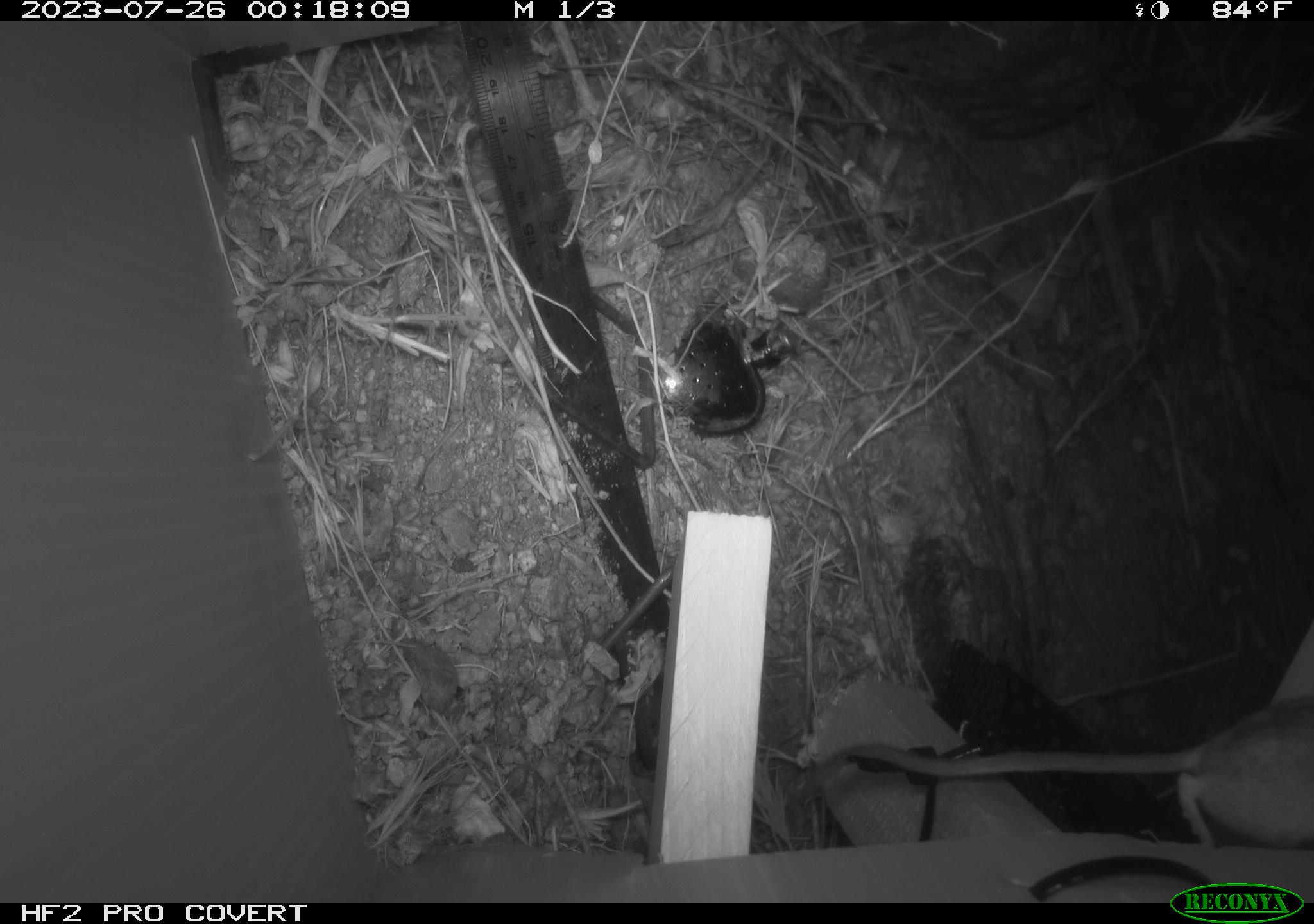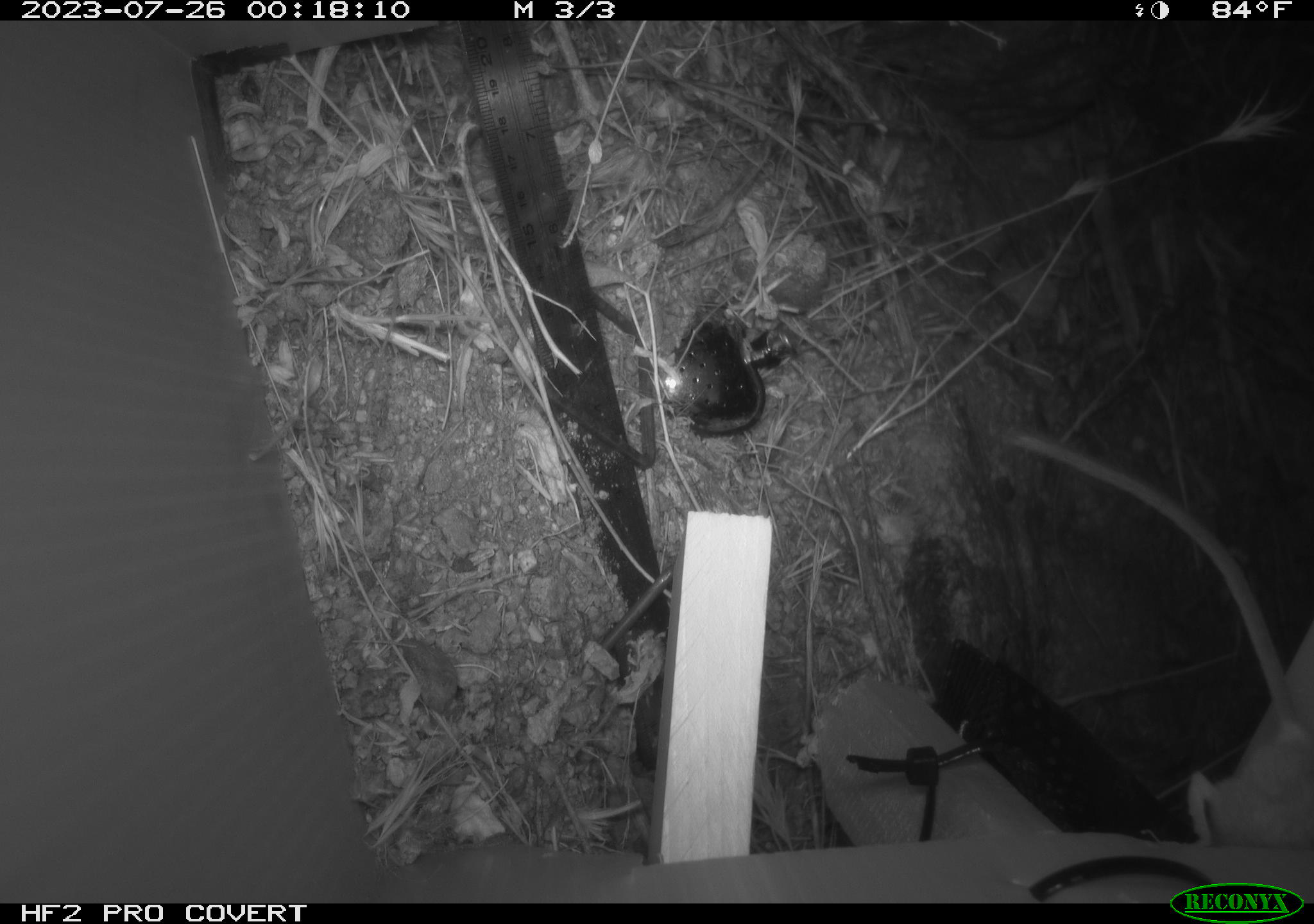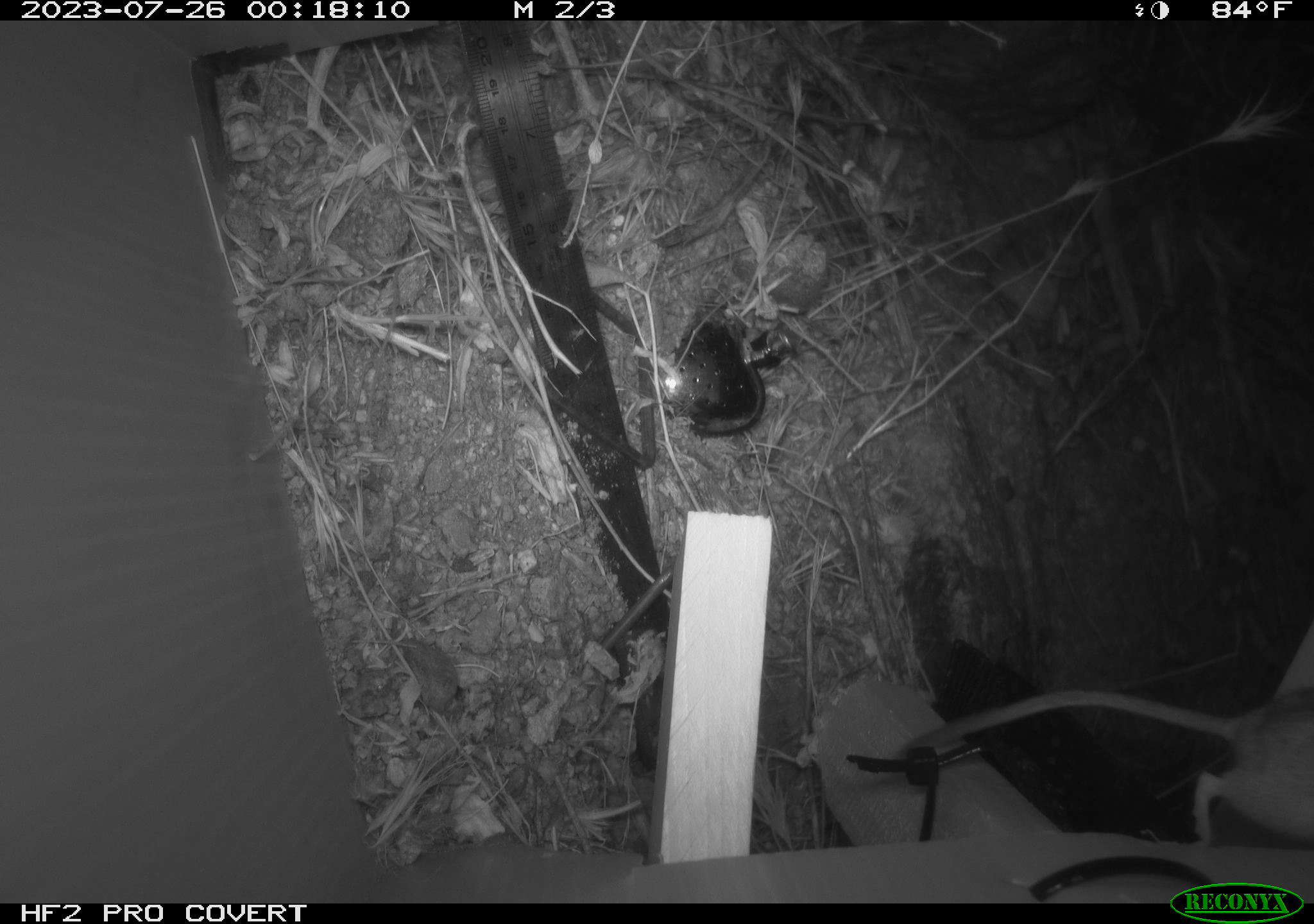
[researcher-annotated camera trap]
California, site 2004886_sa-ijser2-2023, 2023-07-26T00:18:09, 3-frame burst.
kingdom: Animalia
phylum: Chordata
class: Mammalia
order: Rodentia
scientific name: Rodentia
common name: mouse species